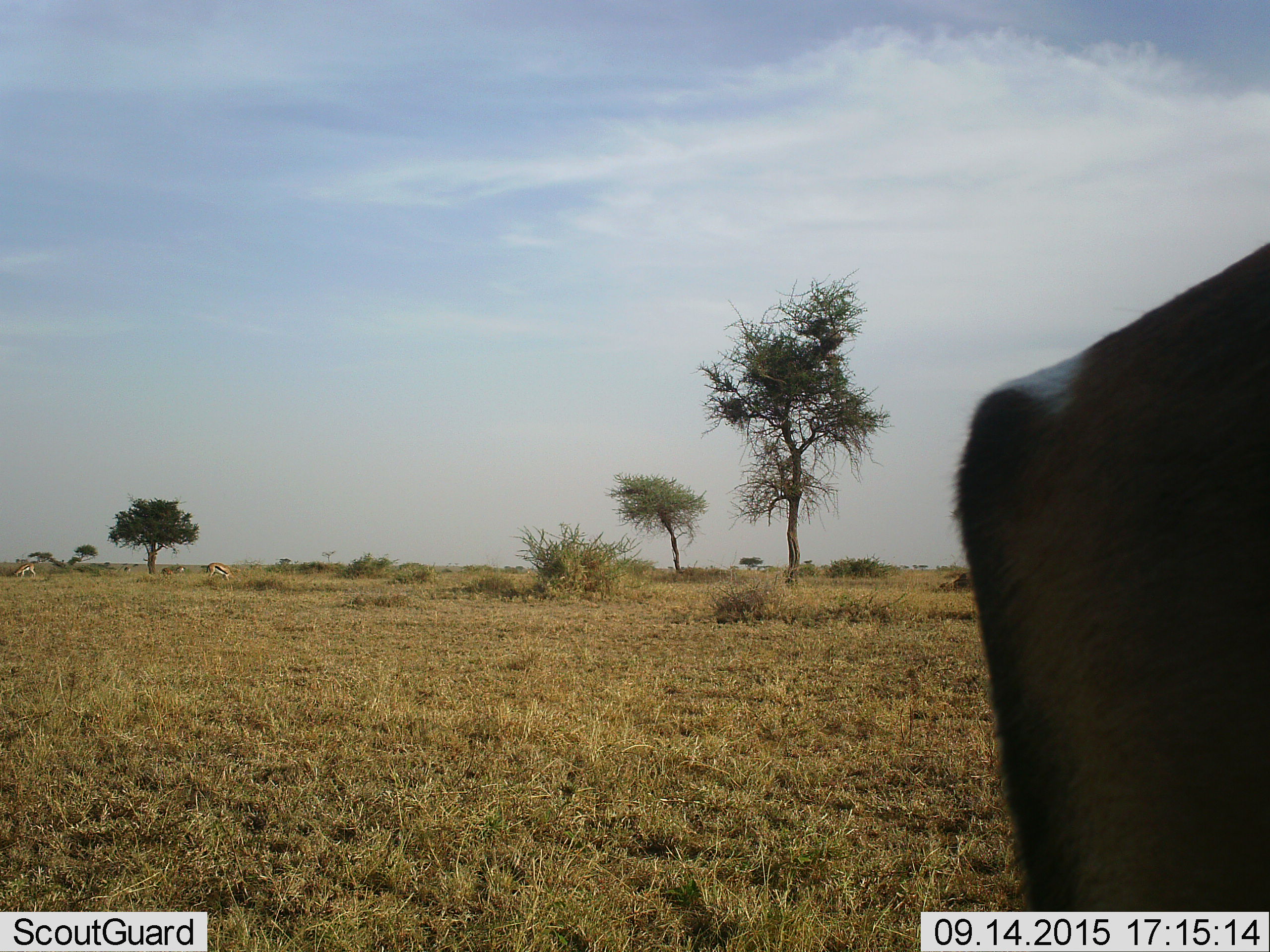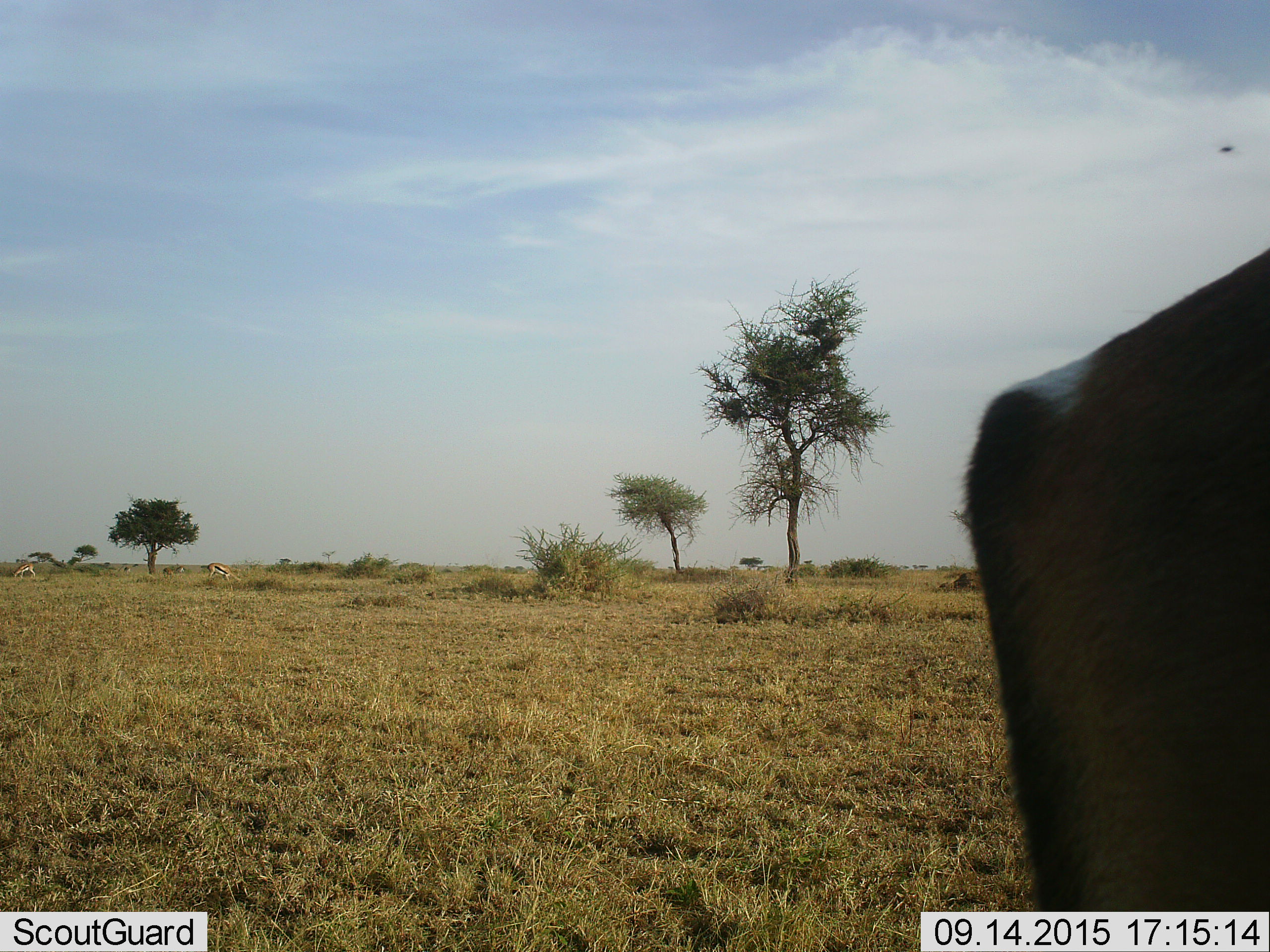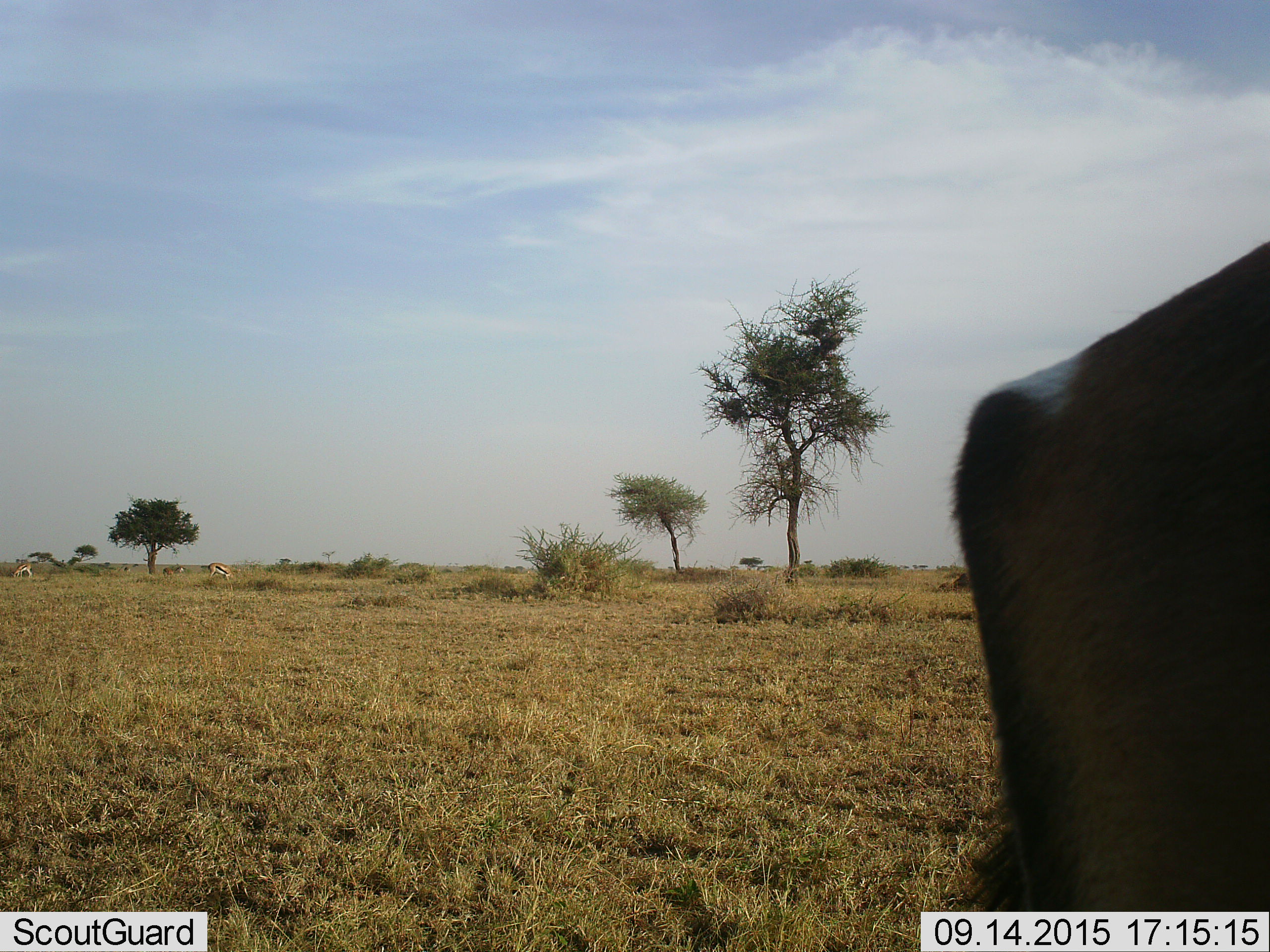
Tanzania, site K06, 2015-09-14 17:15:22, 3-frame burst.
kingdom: Animalia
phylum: Chordata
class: Mammalia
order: Artiodactyla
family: Bovidae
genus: Eudorcas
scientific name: Eudorcas thomsonii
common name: thomson's gazelle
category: gazellethomsons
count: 6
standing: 50%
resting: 0%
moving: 25%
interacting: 0%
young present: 0%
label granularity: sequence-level